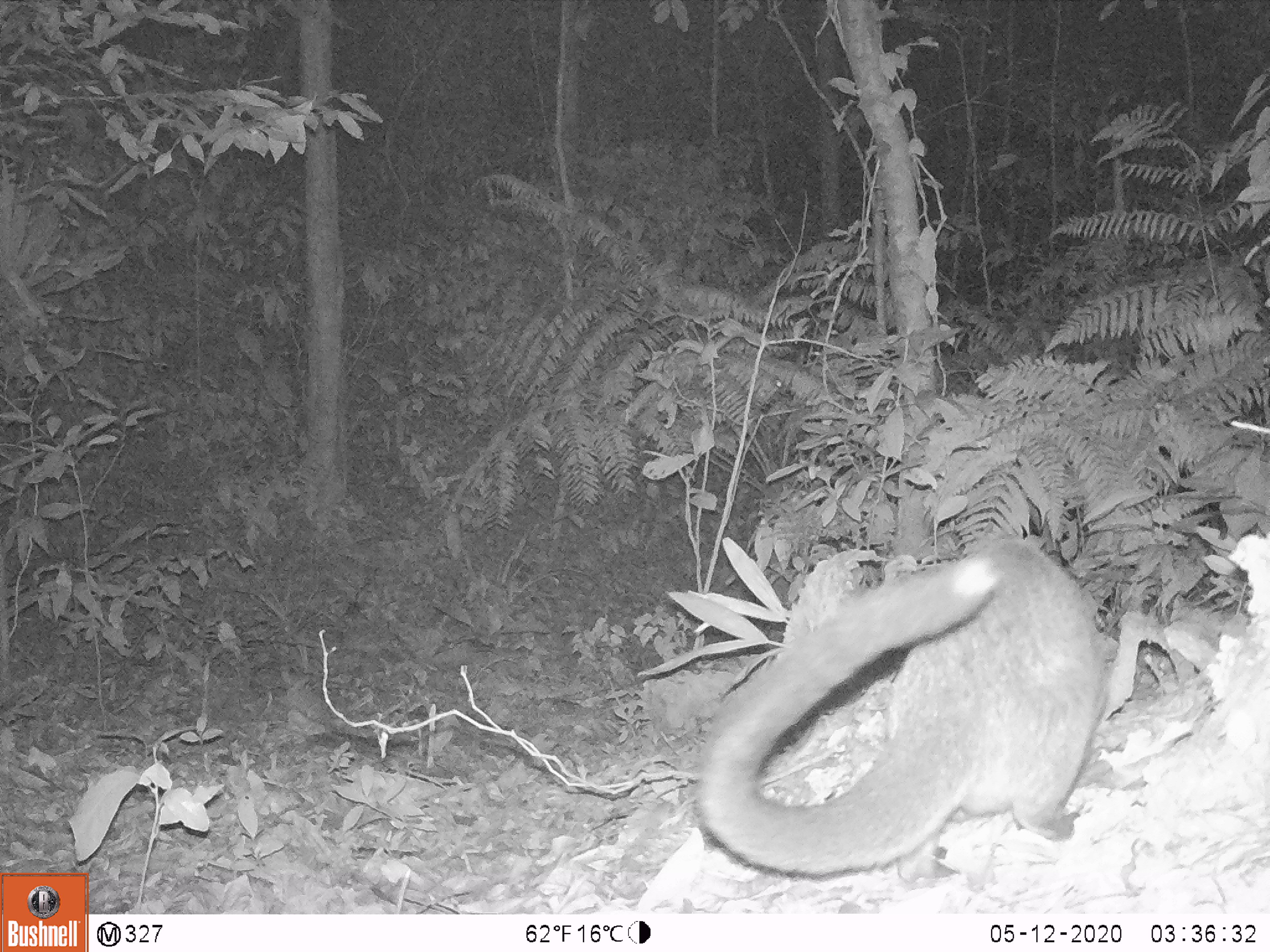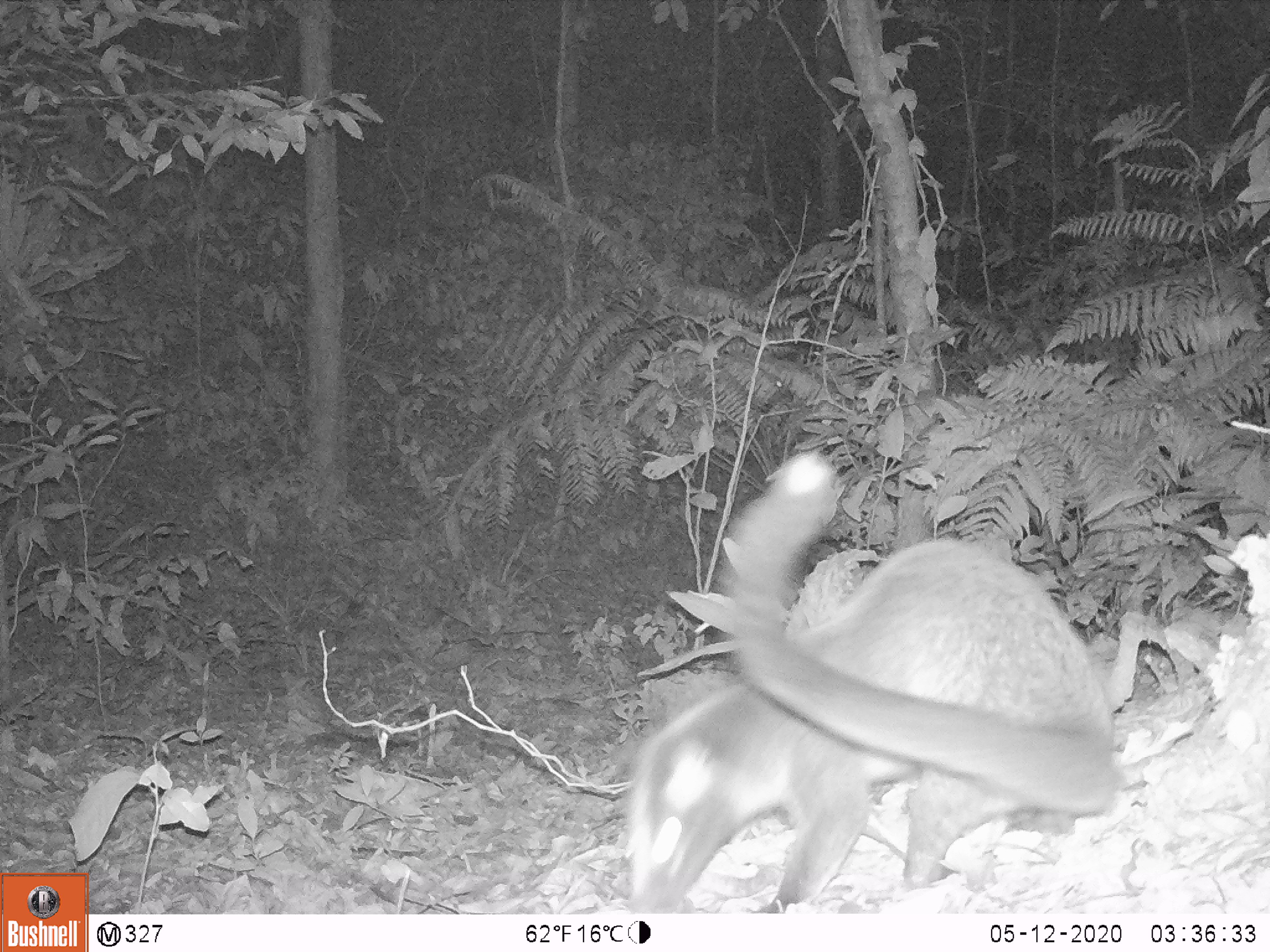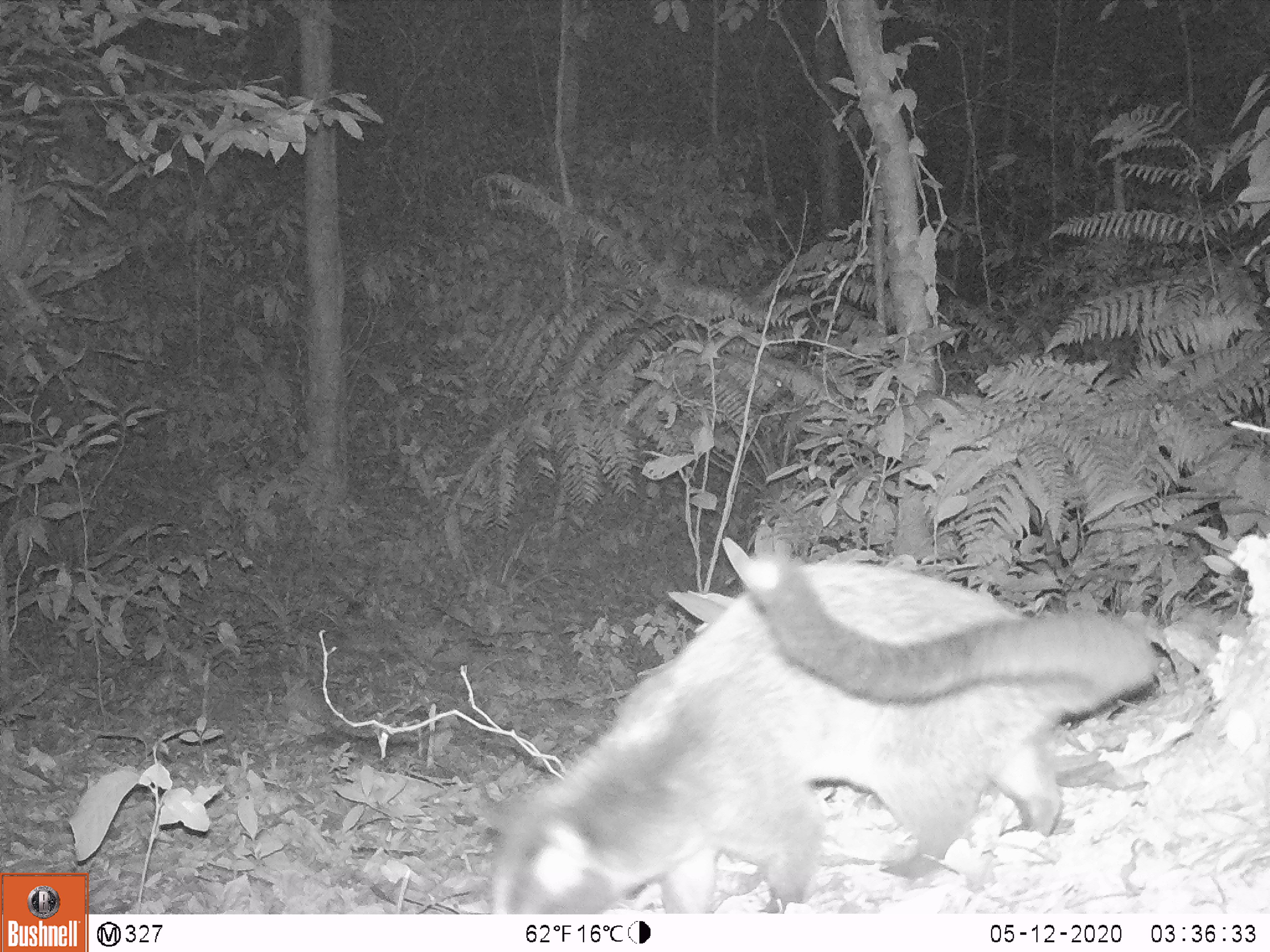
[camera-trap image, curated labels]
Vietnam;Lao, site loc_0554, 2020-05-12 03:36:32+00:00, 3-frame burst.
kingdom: Animalia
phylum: Chordata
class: Mammalia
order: Carnivora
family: Viverridae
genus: Paguma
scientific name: Paguma larvata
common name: masked palm civet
Masked palm civet (Paguma larvata). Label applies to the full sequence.